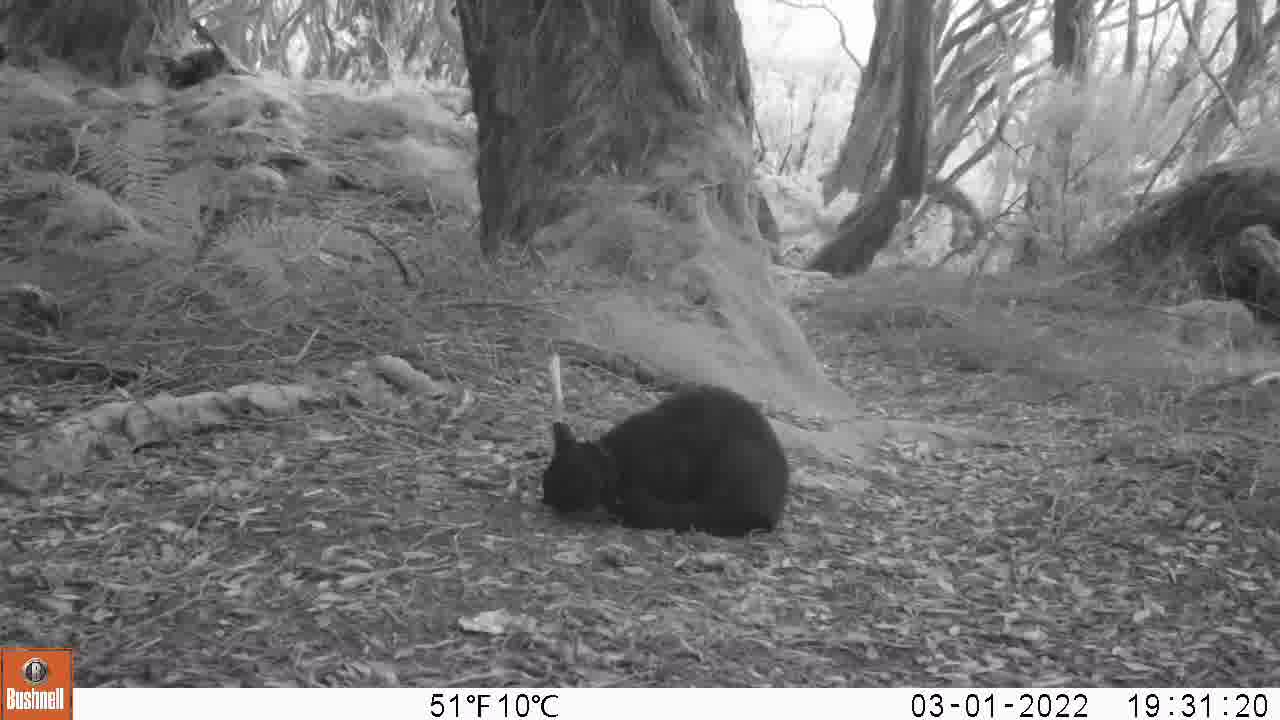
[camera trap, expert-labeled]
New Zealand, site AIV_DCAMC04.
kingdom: Animalia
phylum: Chordata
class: Mammalia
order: Carnivora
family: Felidae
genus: Felis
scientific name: Felis catus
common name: domestic cat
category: cat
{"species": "cat (domestic cat) (Felis catus)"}